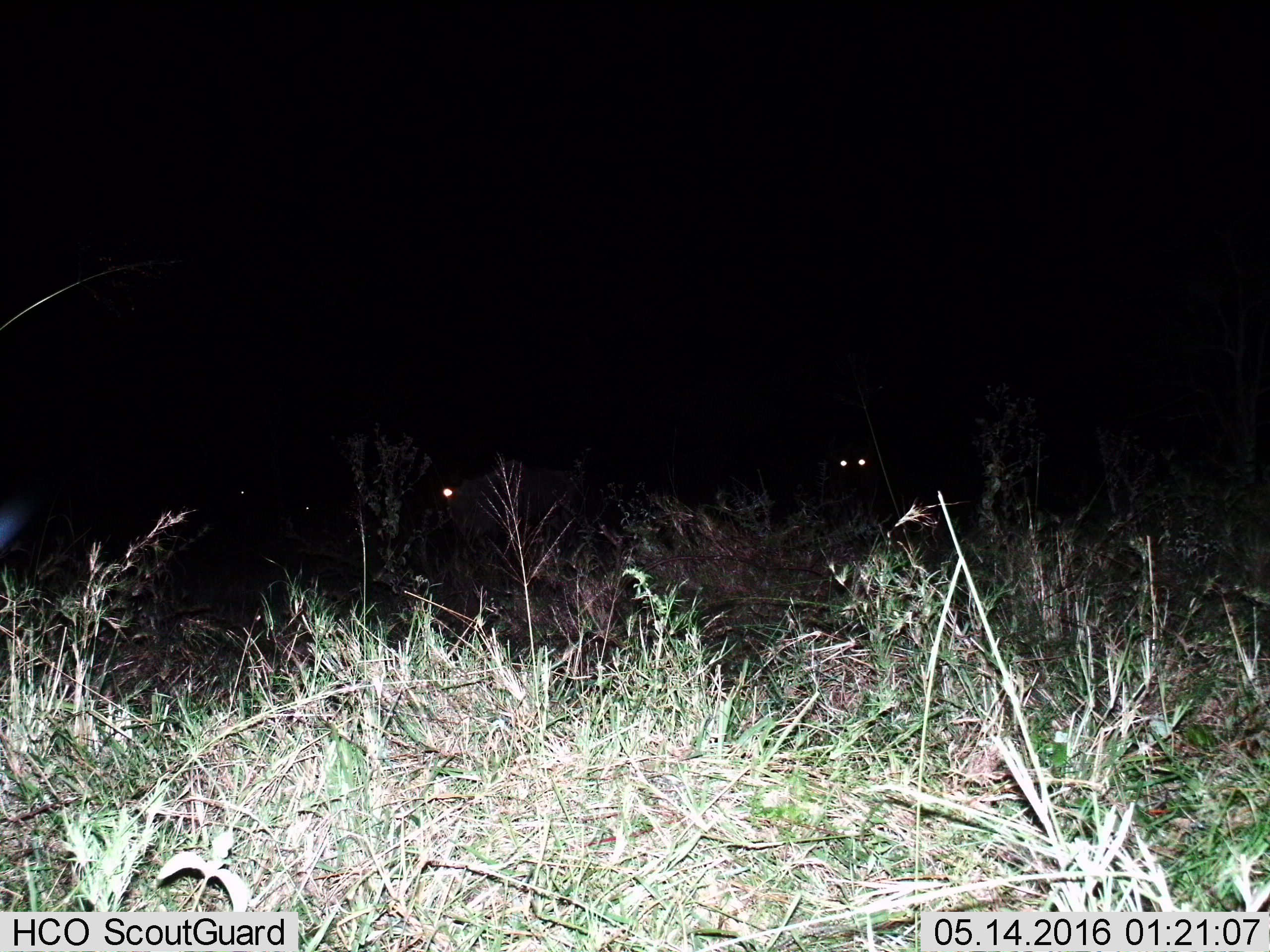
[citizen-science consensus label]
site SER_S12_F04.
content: unidentified animal